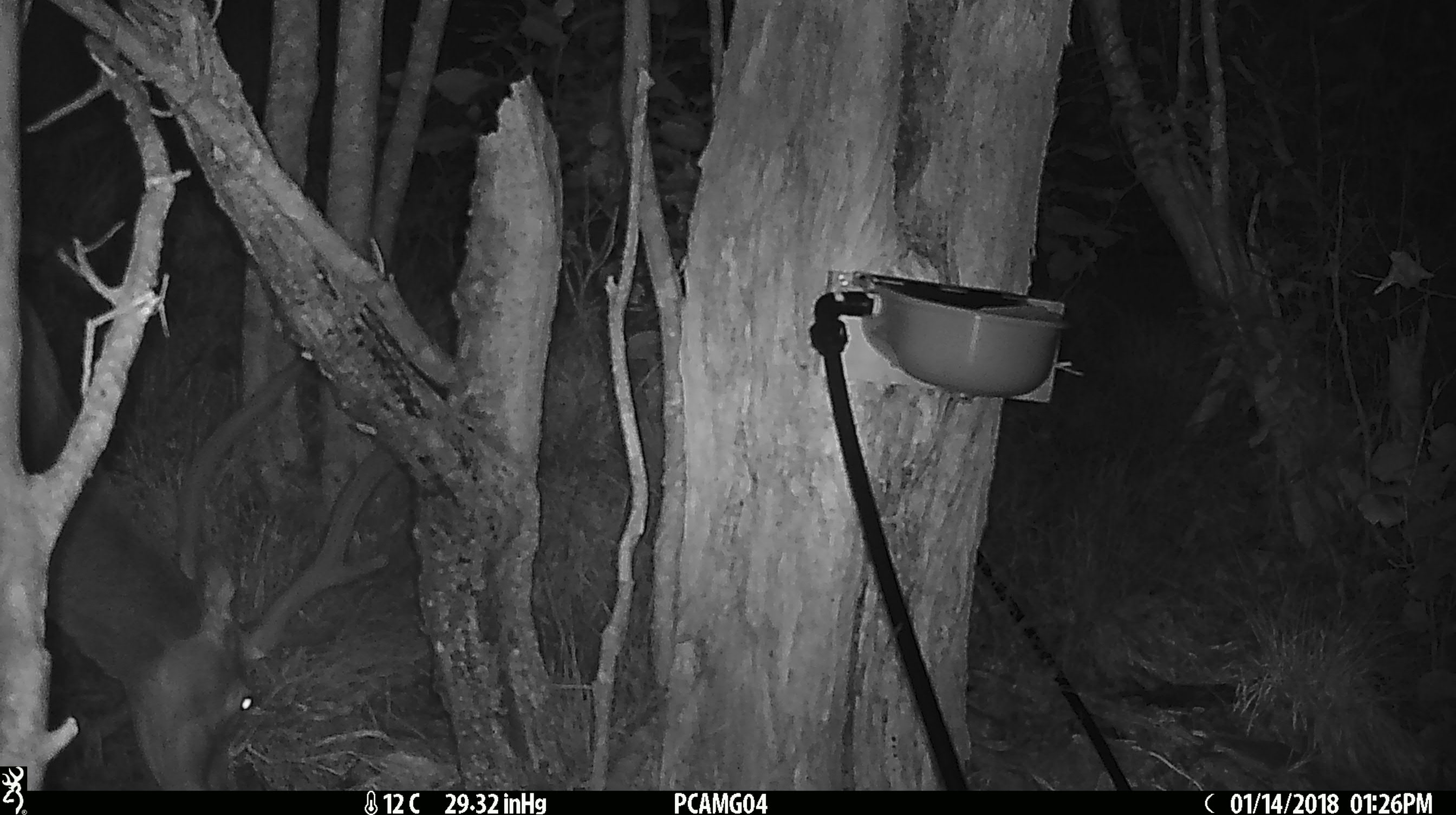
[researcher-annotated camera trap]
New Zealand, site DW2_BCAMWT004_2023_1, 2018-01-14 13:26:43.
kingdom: Animalia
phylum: Chordata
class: Mammalia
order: Artiodactyla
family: Cervidae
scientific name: Cervidae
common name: deer